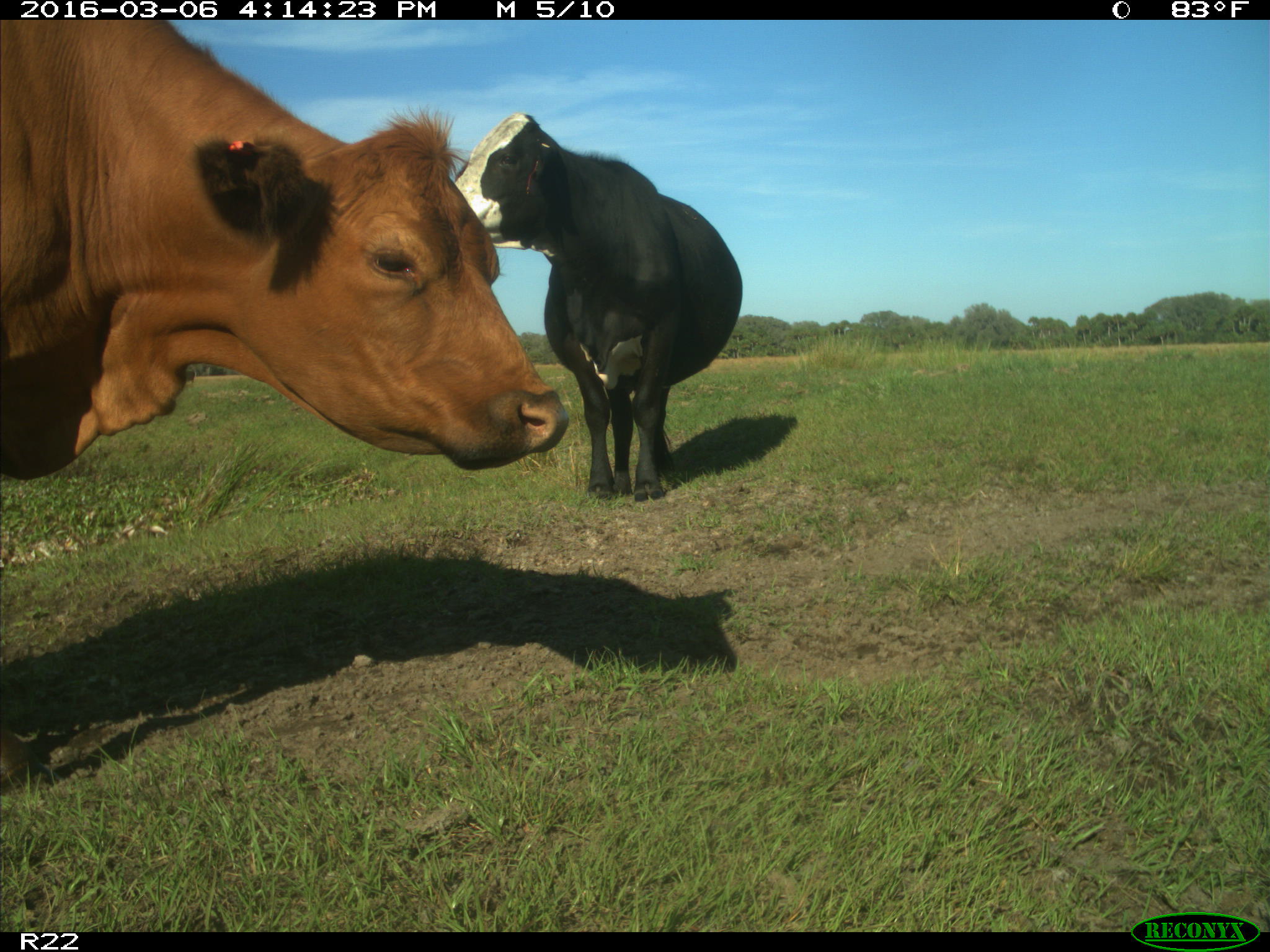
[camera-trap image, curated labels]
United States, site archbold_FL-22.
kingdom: Animalia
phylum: Chordata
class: Mammalia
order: Artiodactyla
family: Bovidae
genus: Bos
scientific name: Bos taurus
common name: domestic cow